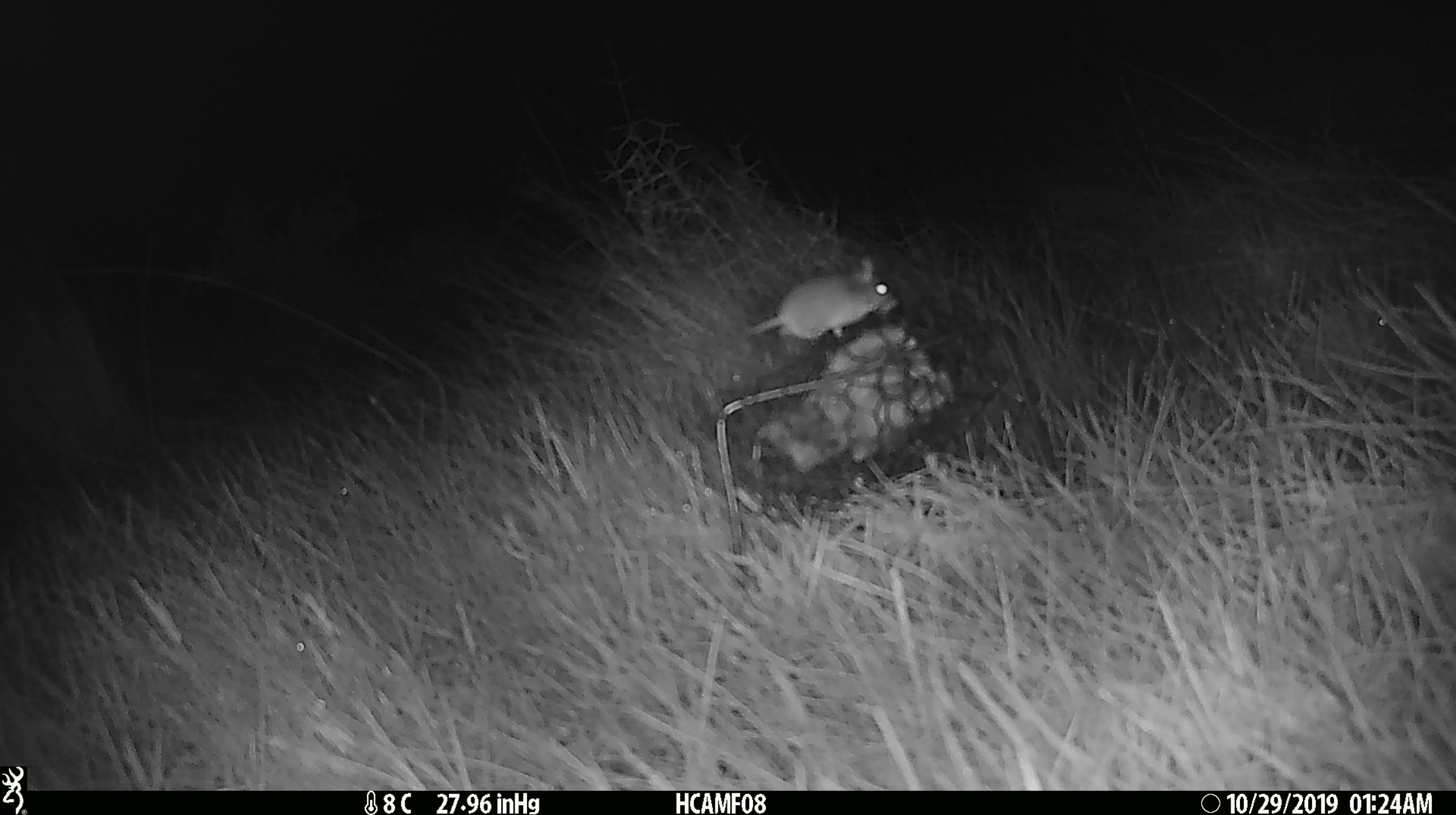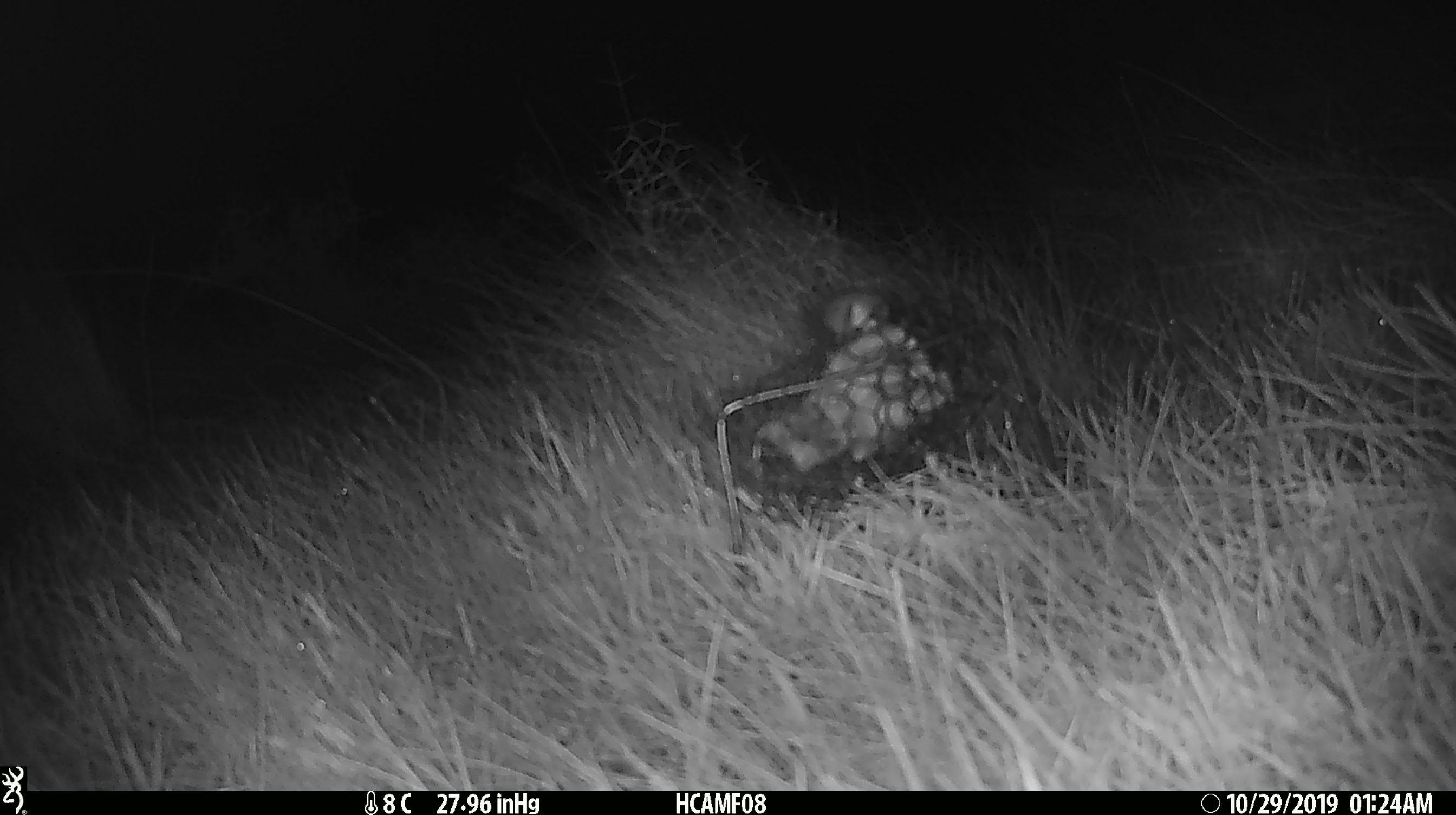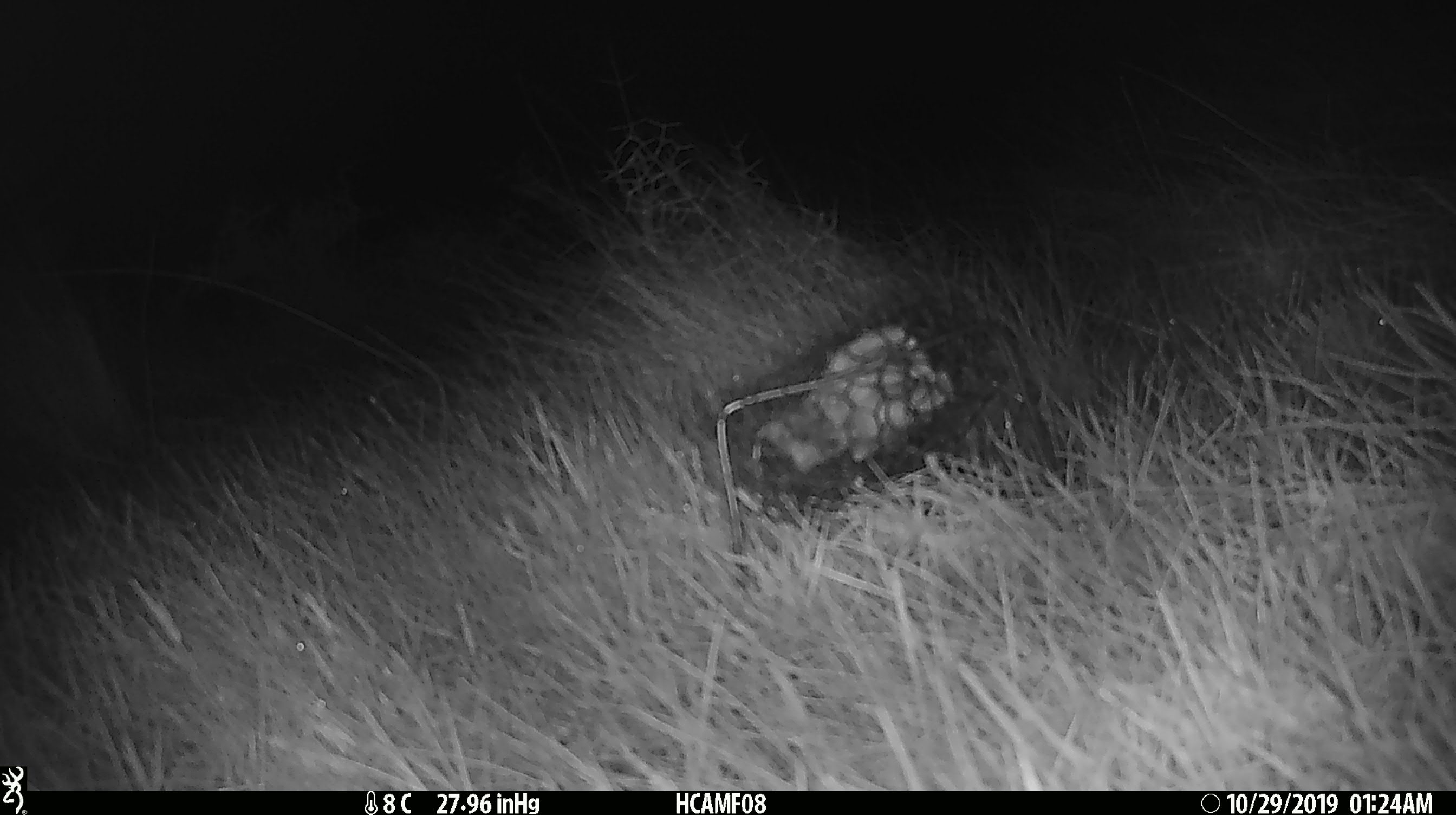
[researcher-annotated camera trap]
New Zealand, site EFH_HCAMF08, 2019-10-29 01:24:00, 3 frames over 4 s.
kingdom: Animalia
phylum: Chordata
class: Mammalia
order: Rodentia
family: Muridae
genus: Mus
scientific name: Mus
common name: mouse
Mouse (Mus).